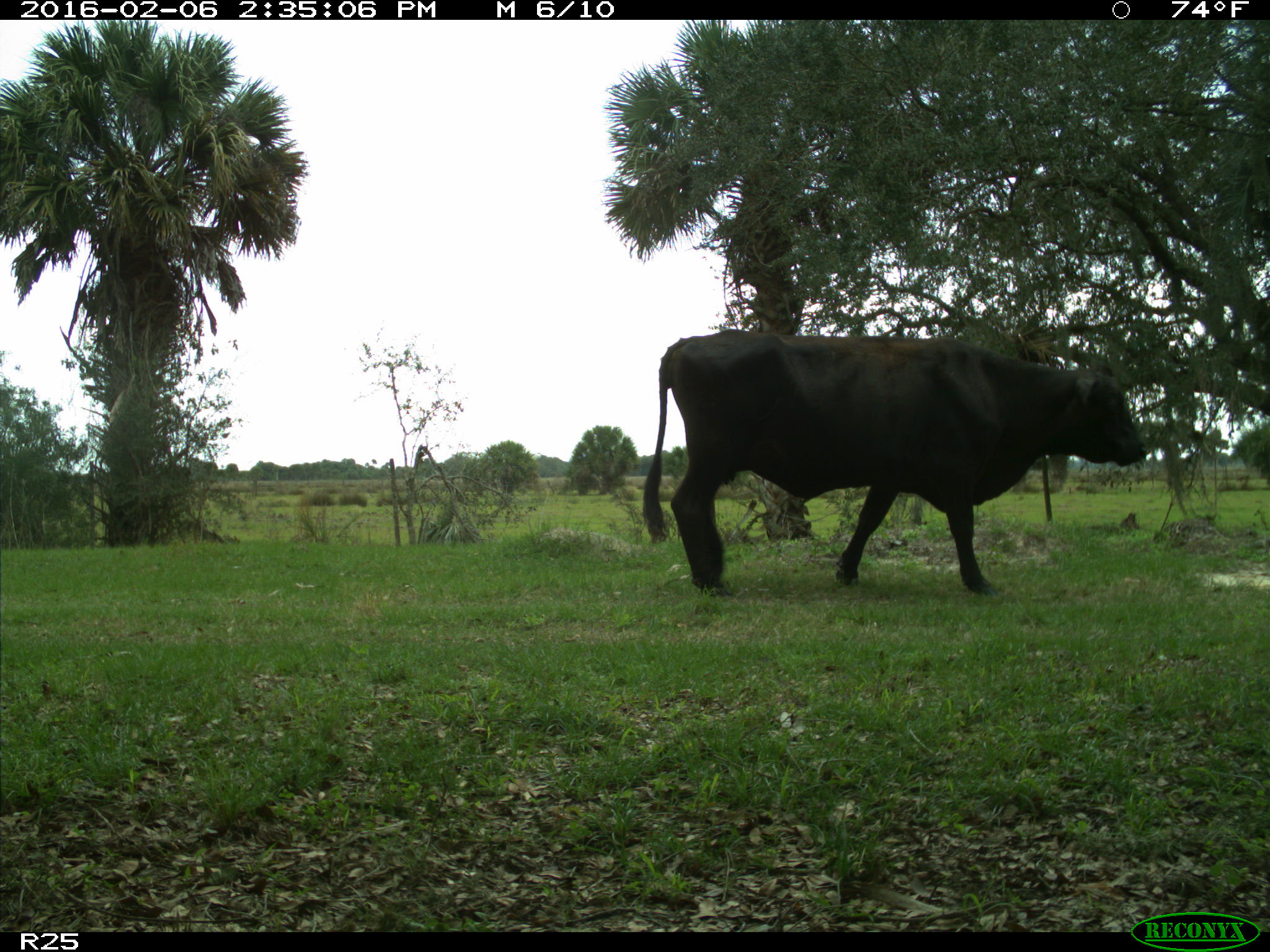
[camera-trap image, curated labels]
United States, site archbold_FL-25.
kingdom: Animalia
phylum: Chordata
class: Mammalia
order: Artiodactyla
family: Bovidae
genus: Bos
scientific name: Bos taurus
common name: domestic cow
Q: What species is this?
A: Bos taurus (domestic cow).